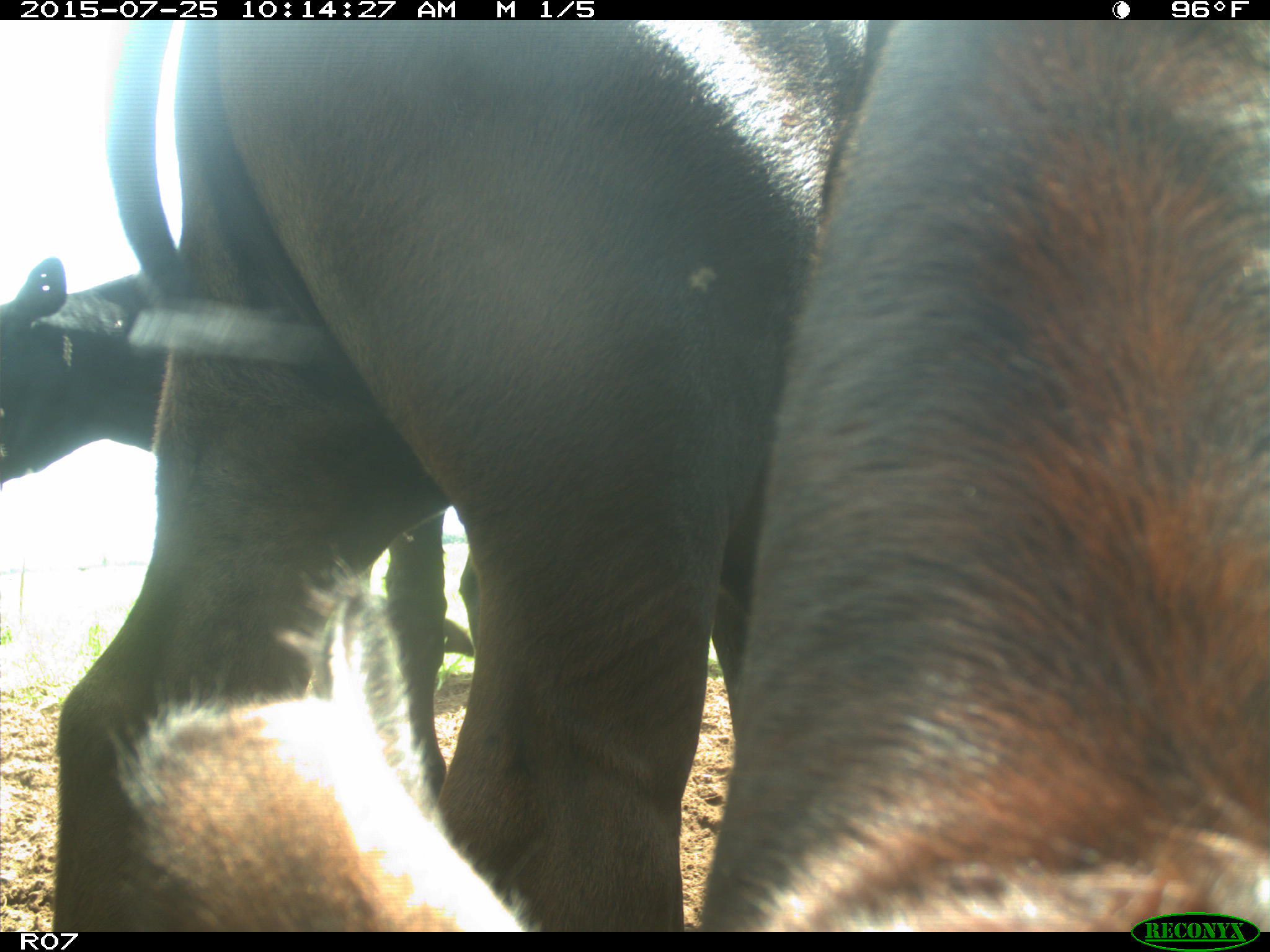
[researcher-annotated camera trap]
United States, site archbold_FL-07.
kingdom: Animalia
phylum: Chordata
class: Mammalia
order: Artiodactyla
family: Bovidae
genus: Bos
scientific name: Bos taurus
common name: domestic cow